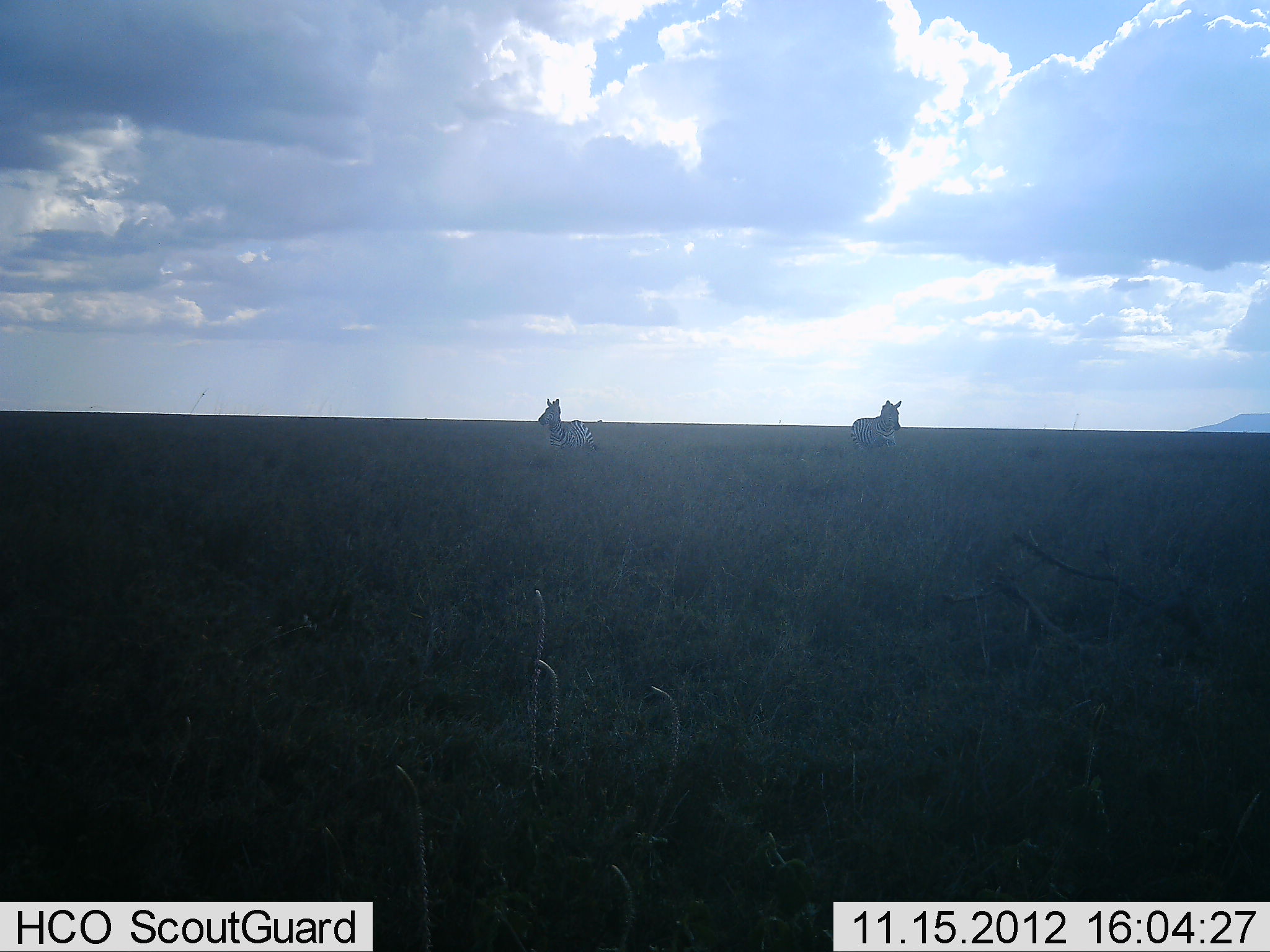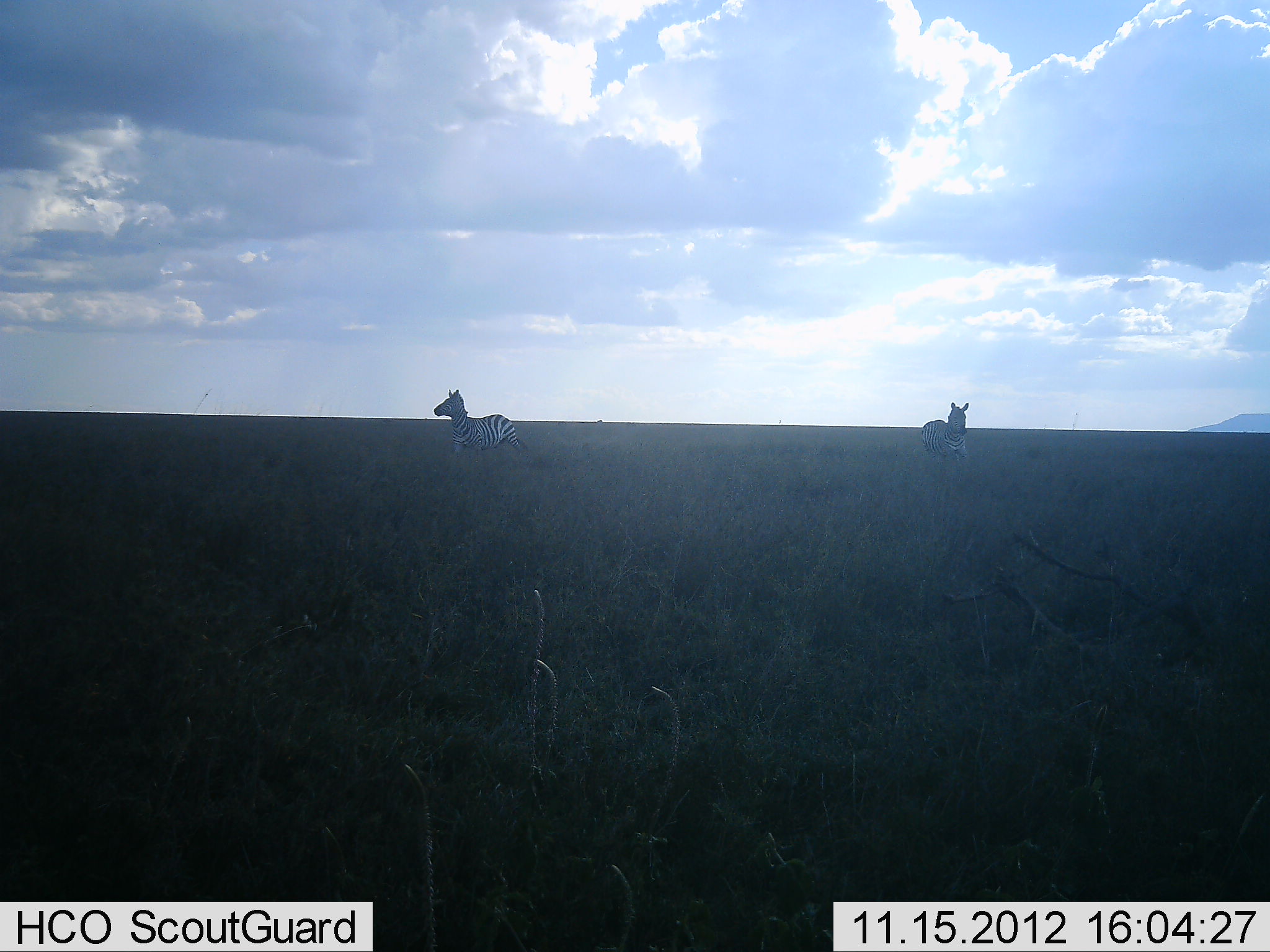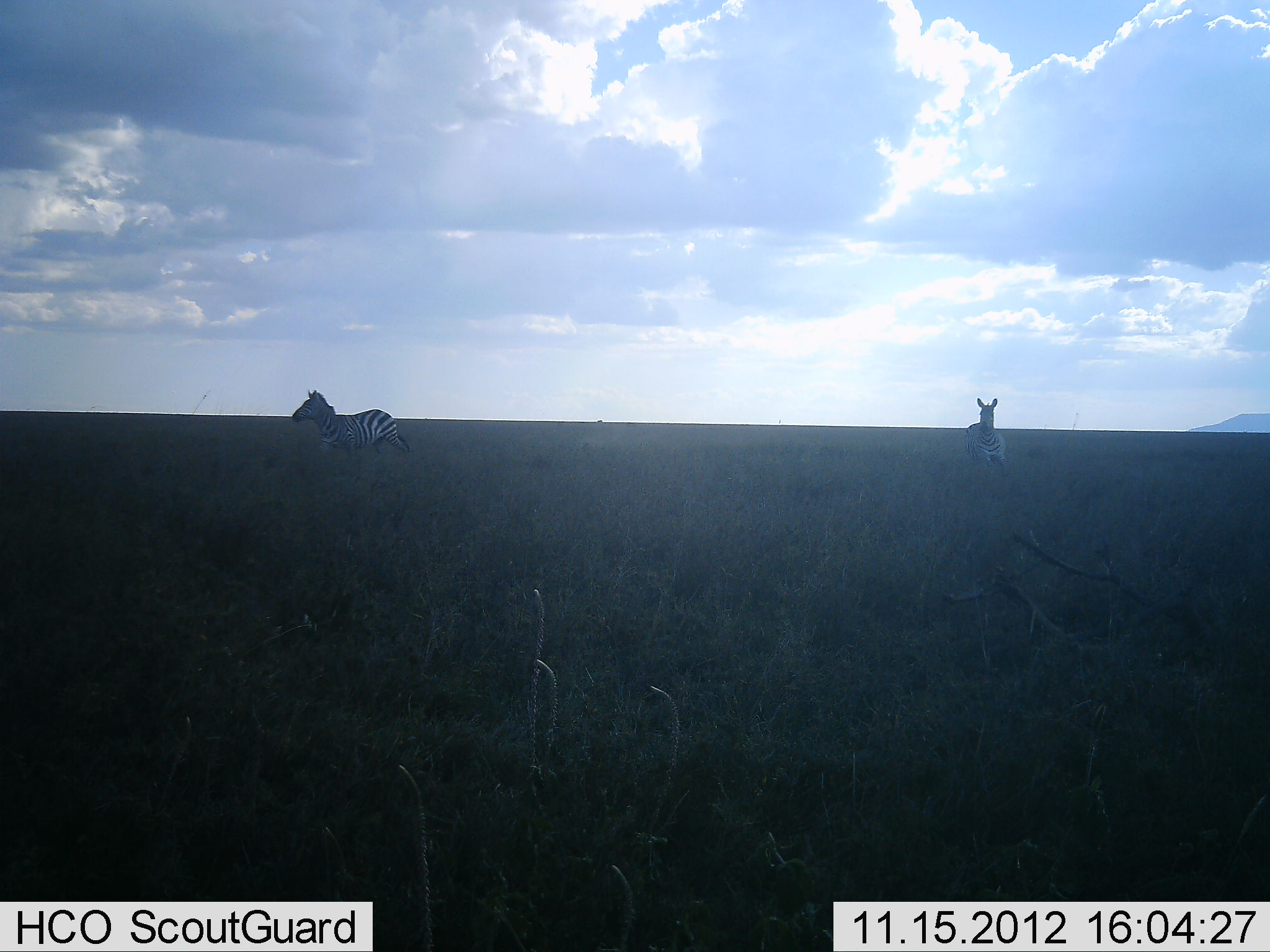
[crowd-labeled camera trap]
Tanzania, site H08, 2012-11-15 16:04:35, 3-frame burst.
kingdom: Animalia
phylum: Chordata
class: Mammalia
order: Perissodactyla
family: Equidae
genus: Equus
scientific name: Equus quagga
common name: plains zebra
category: zebra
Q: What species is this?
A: Zebra (plains zebra) (Equus quagga).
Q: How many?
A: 2.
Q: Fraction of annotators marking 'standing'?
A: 10%.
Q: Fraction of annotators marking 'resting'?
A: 0%.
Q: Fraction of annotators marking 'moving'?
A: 100%.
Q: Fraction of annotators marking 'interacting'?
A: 0%.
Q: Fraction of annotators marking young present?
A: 0%.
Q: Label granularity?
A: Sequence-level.